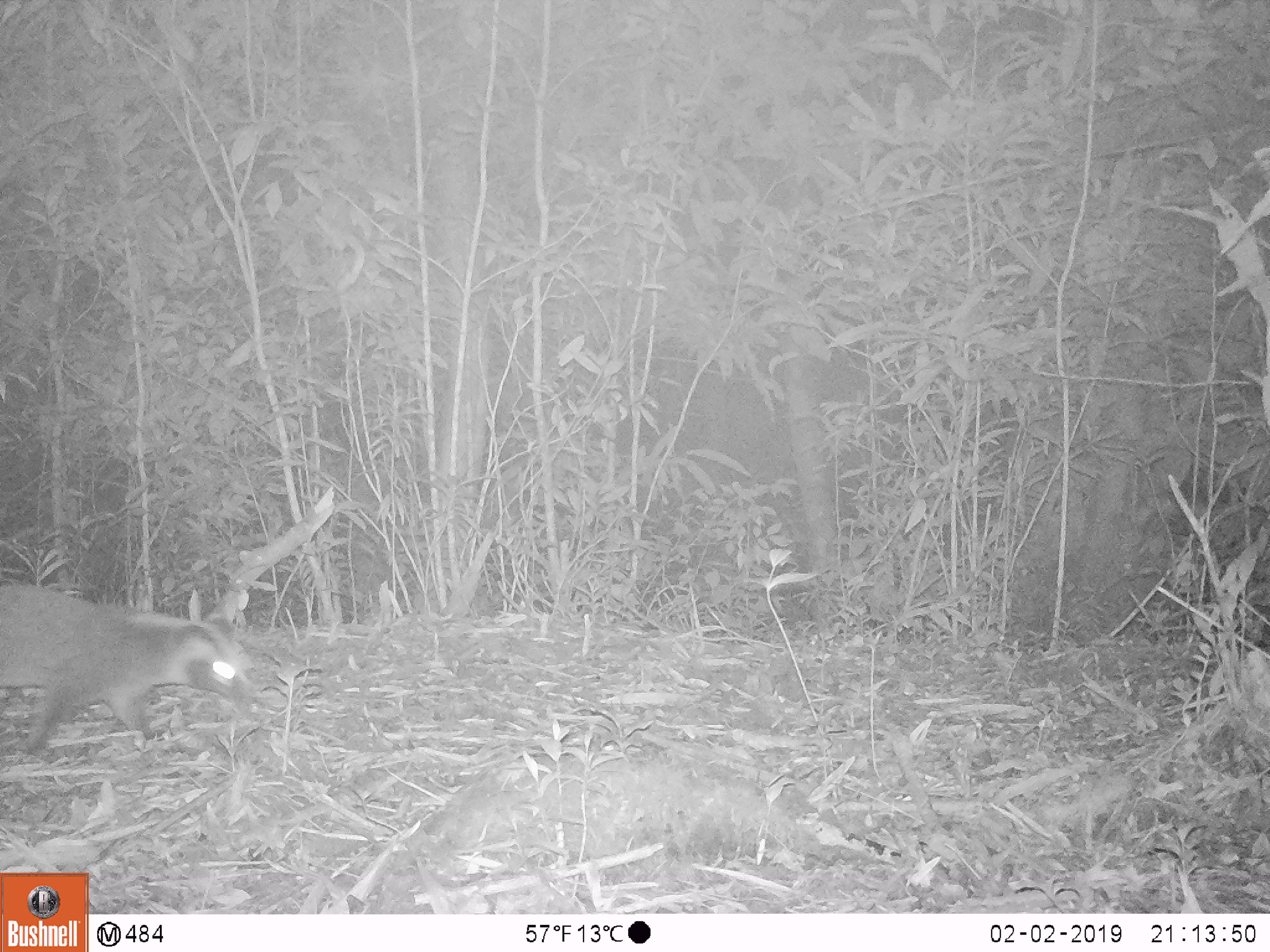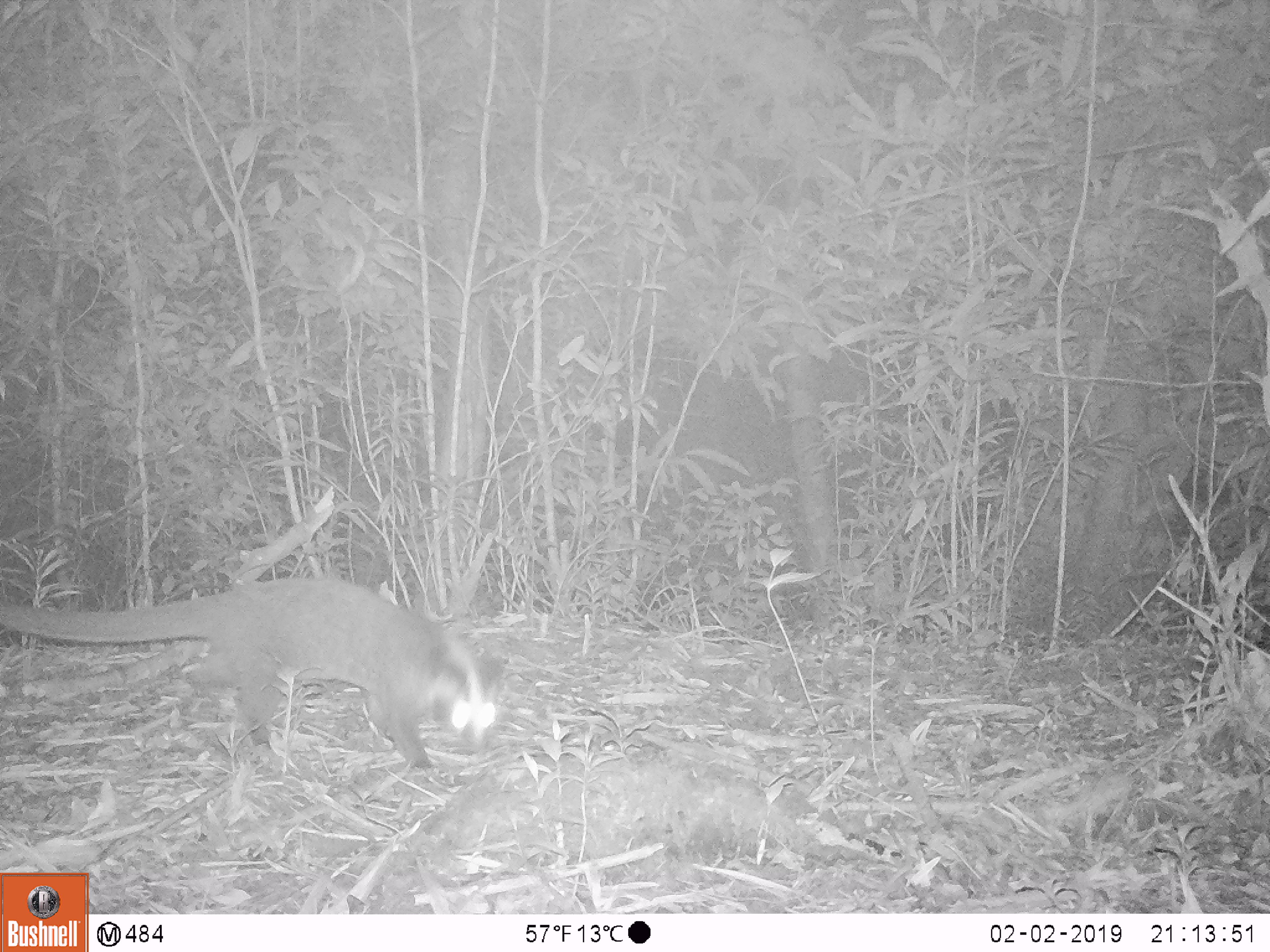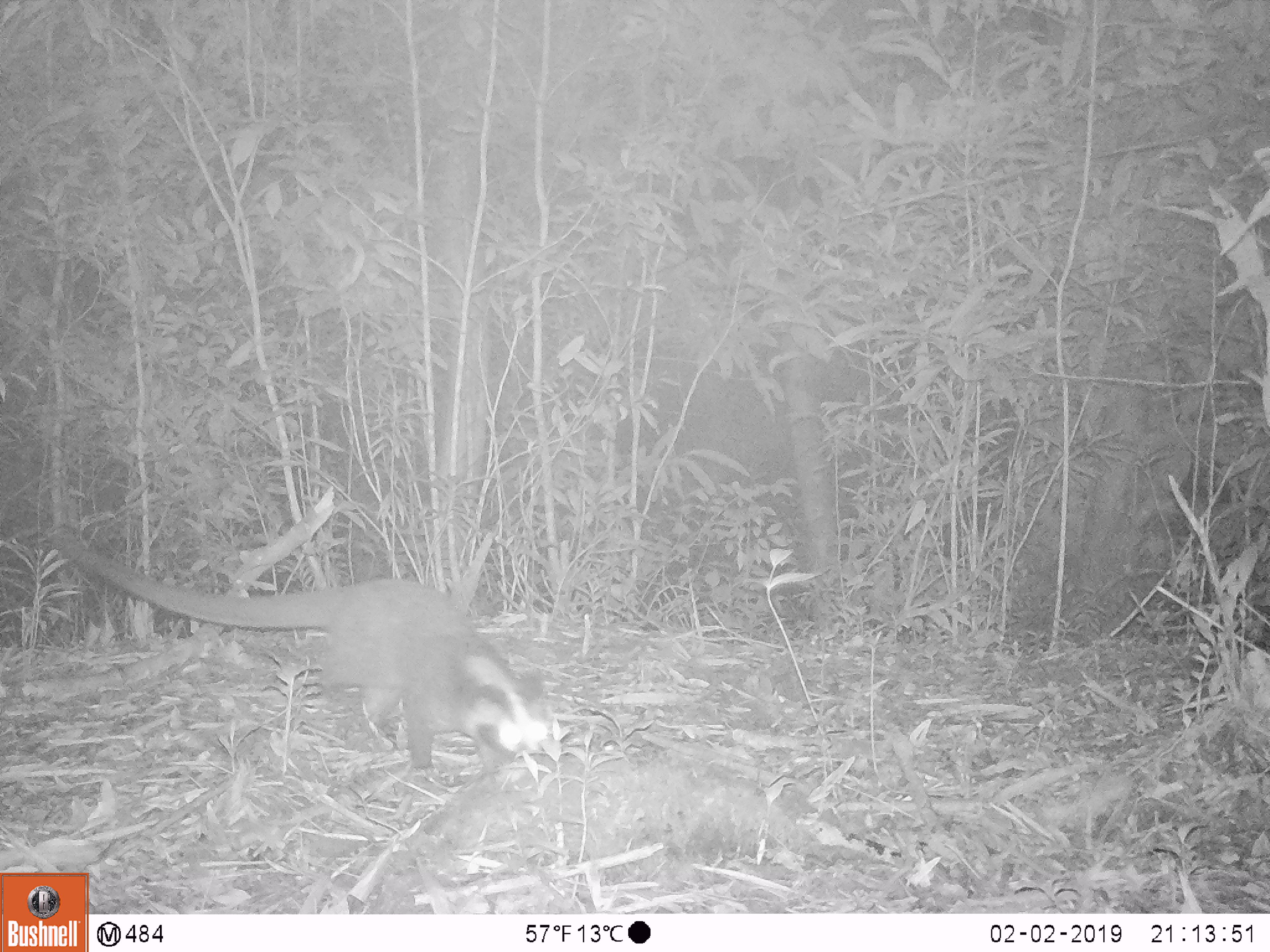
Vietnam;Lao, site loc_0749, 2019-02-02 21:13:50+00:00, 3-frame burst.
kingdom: Animalia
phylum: Chordata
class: Mammalia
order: Carnivora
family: Viverridae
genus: Paguma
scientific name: Paguma larvata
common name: masked palm civet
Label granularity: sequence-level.